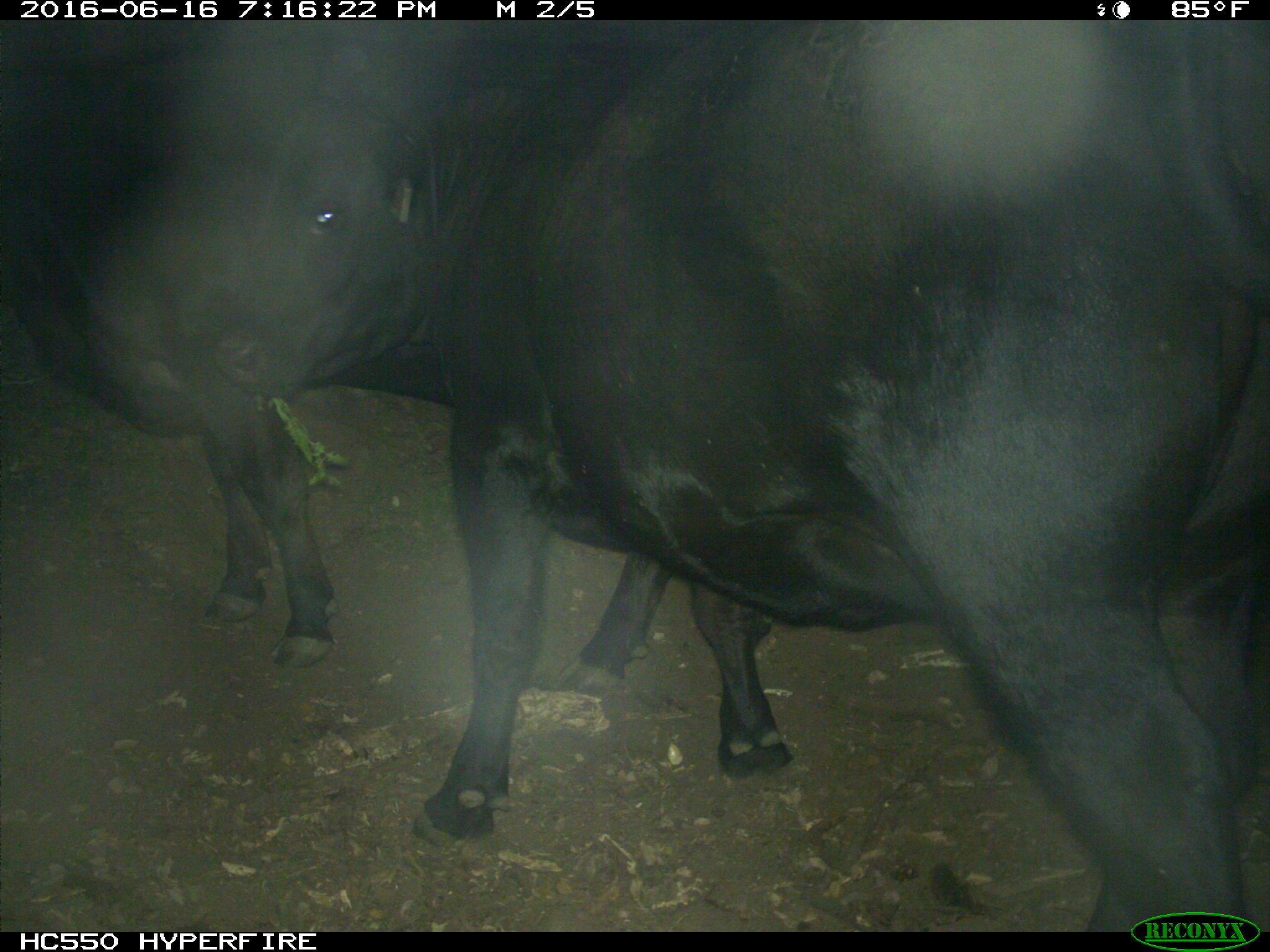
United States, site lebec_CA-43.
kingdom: Animalia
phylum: Chordata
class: Mammalia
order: Artiodactyla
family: Bovidae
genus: Bos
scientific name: Bos taurus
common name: domestic cow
Bos taurus (domestic cow).